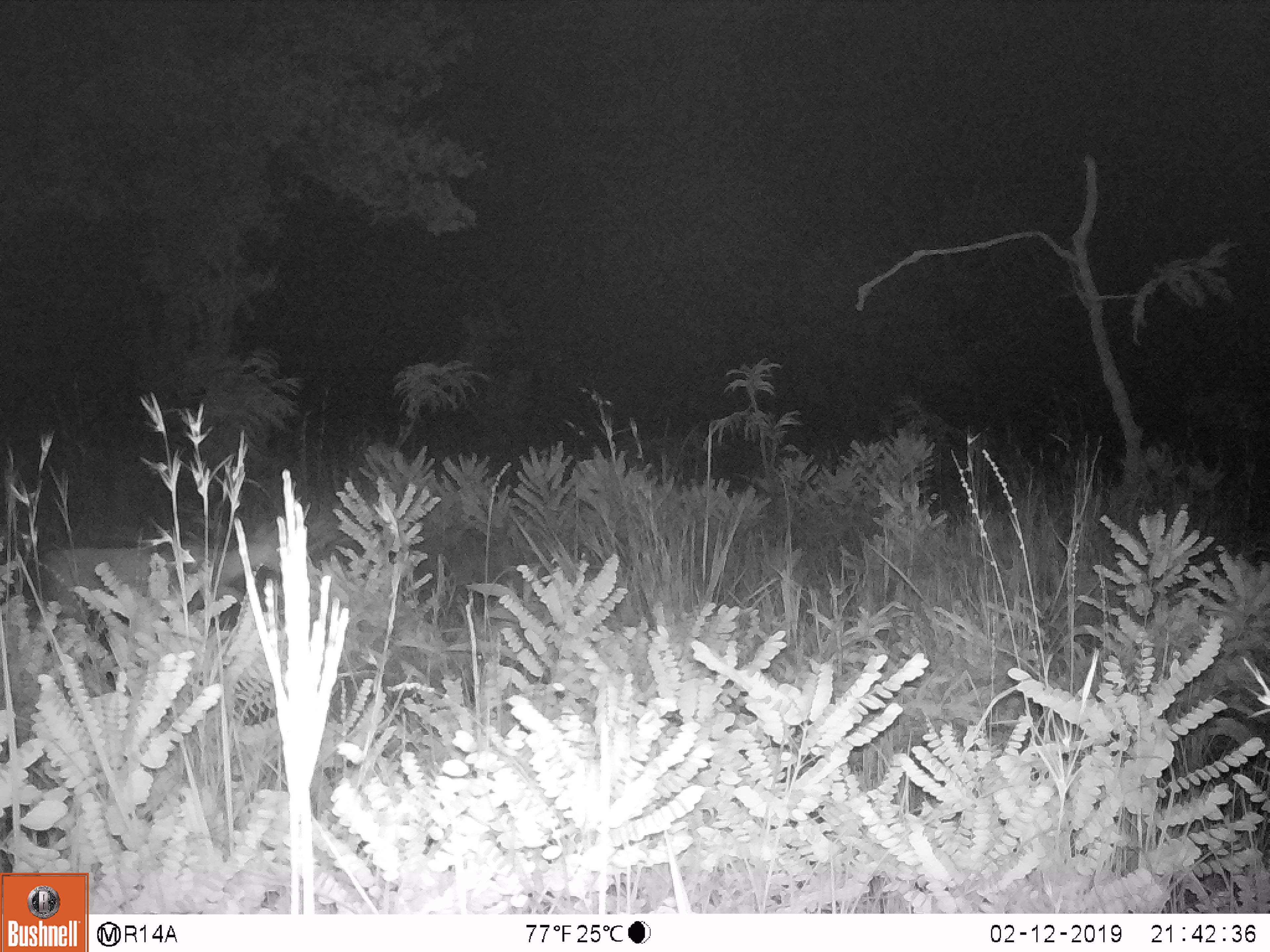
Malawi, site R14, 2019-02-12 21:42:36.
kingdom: Animalia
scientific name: Animalia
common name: other animal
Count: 1.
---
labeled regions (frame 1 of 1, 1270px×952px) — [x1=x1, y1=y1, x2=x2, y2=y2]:
other animal: [x1=32, y1=522, x2=308, y2=650]